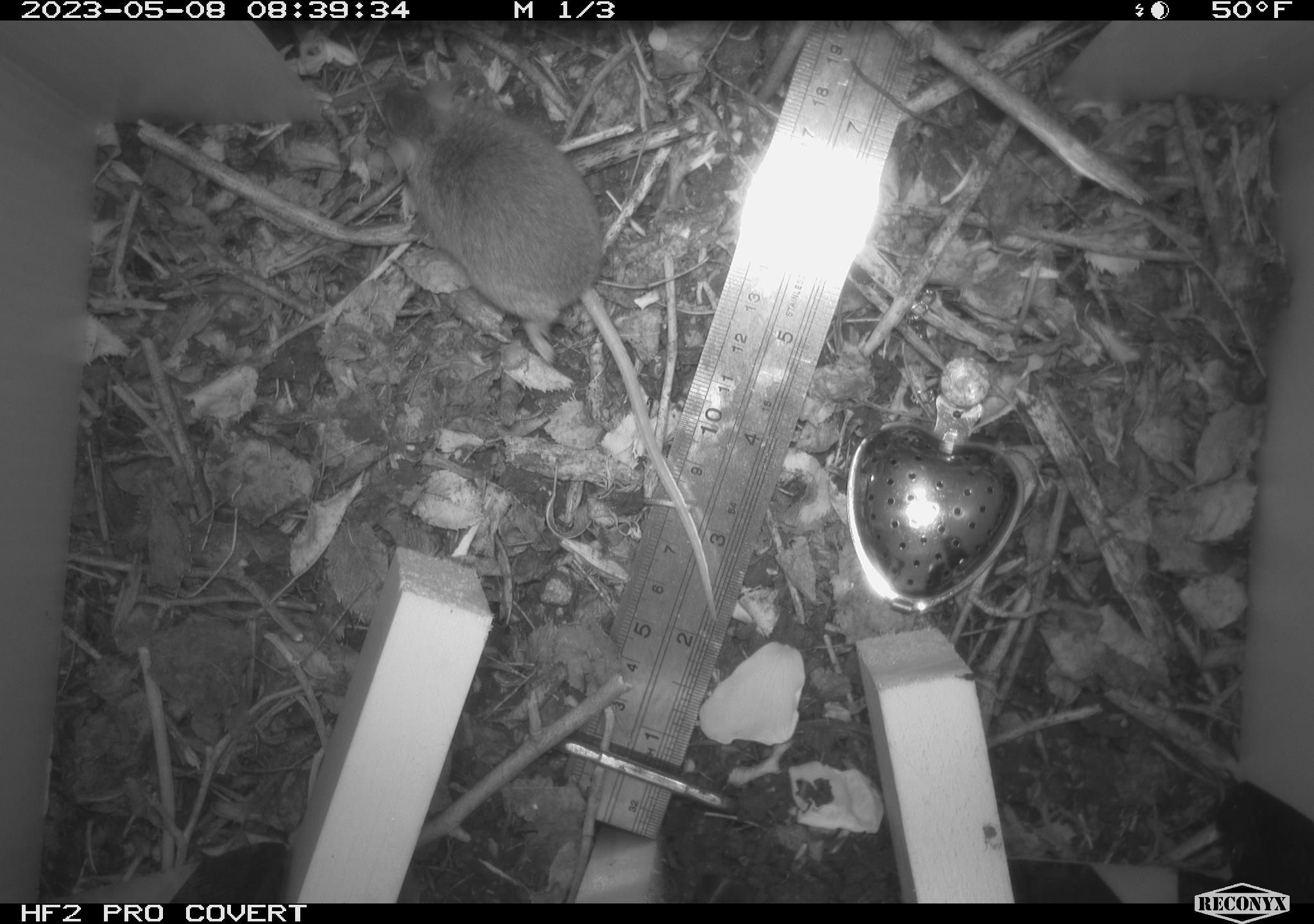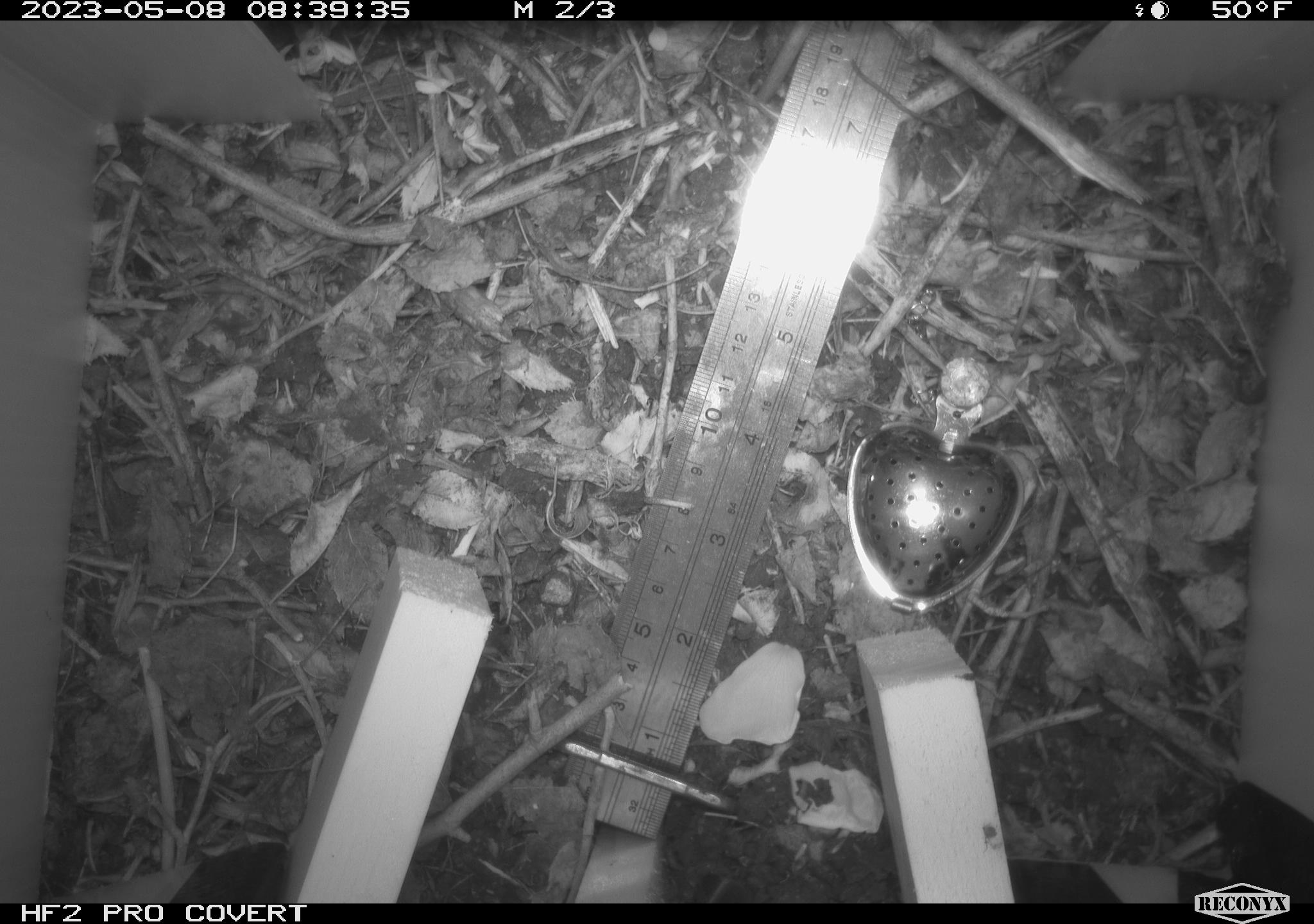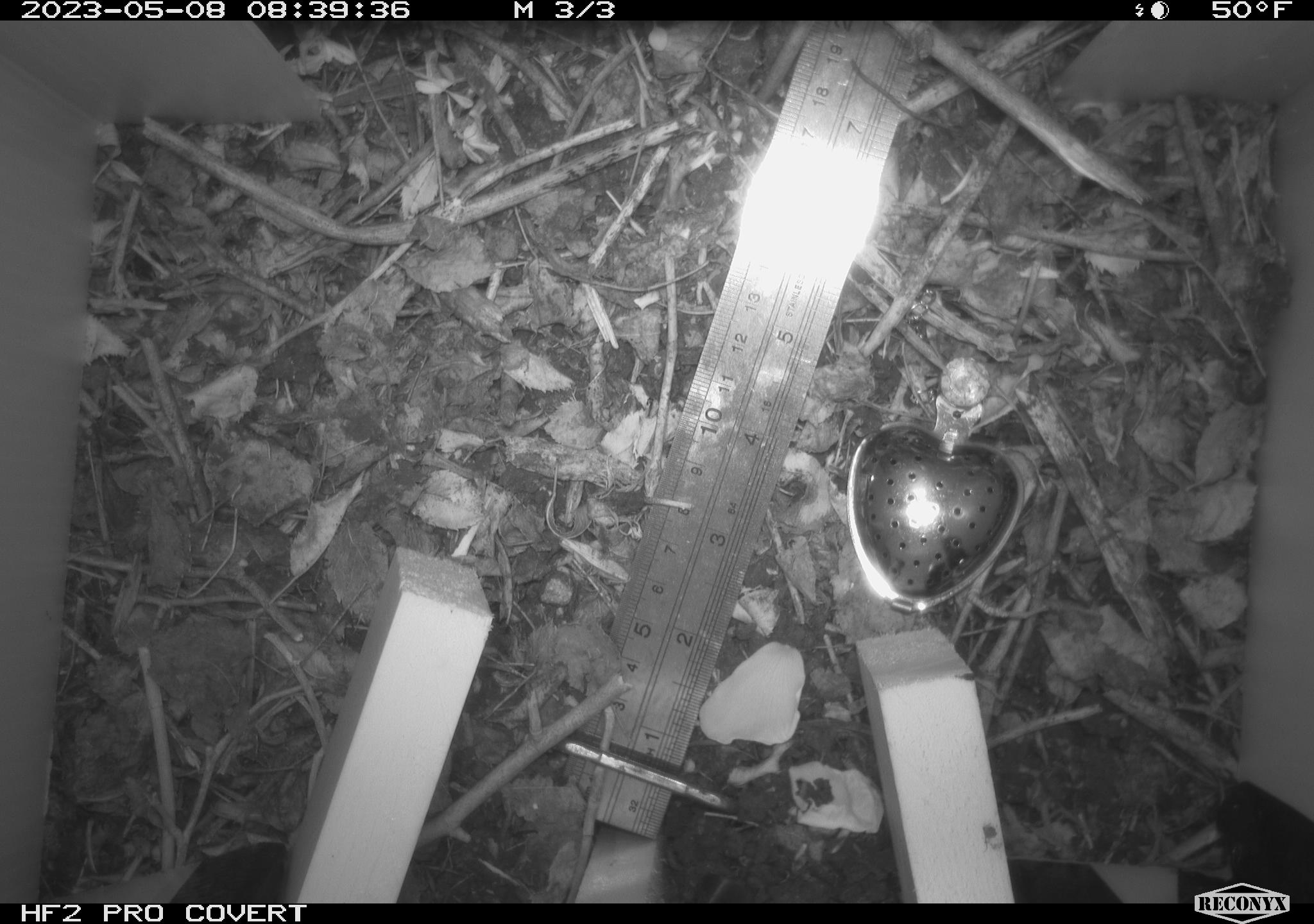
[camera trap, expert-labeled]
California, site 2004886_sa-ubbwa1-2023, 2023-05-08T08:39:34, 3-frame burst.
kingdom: Animalia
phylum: Chordata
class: Mammalia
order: Rodentia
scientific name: Rodentia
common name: mouse species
Mouse species (Rodentia).